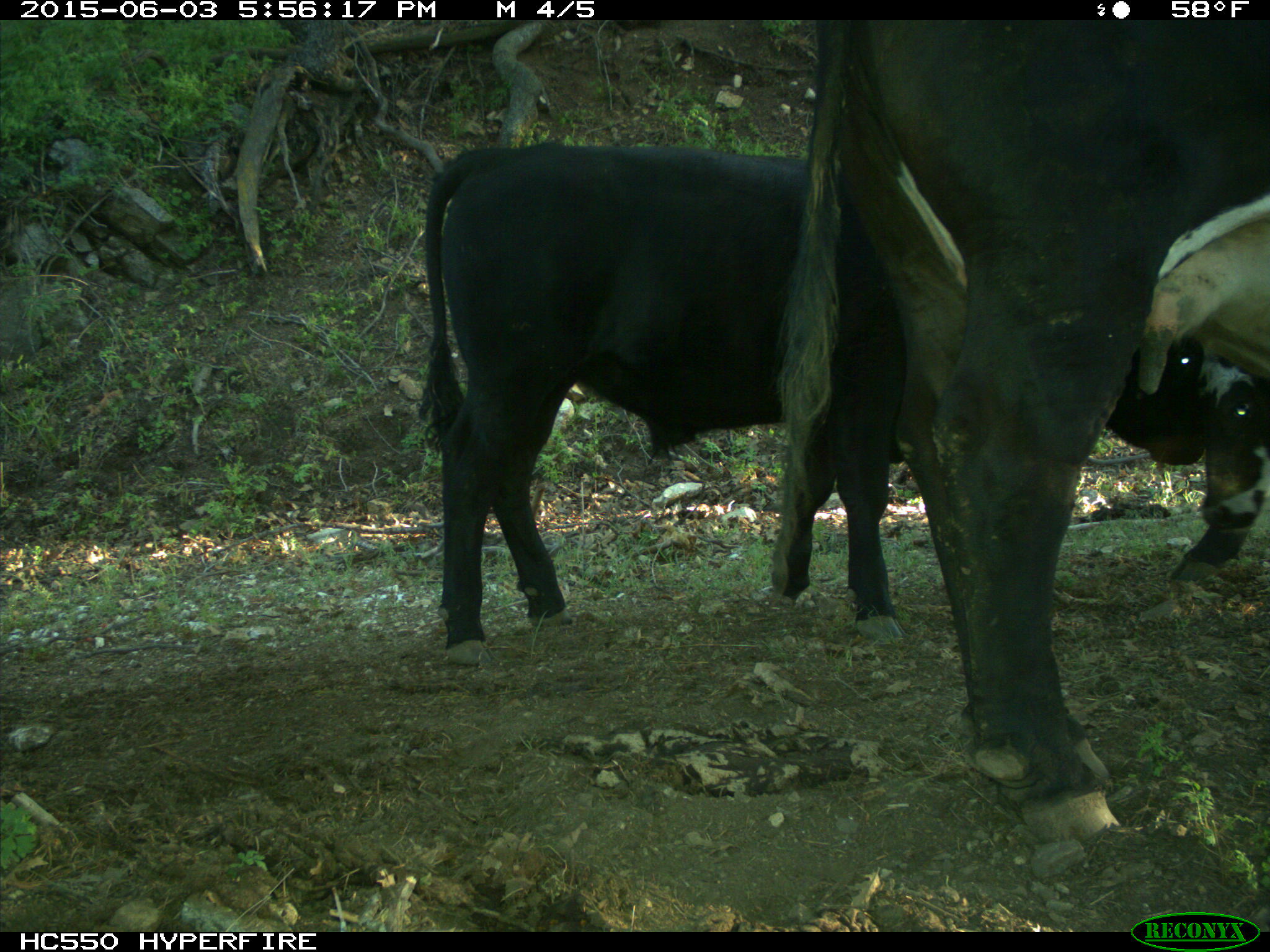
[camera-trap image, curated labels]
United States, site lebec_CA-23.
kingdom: Animalia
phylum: Chordata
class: Mammalia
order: Artiodactyla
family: Bovidae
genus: Bos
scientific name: Bos taurus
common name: domestic cow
Bos taurus (domestic cow).